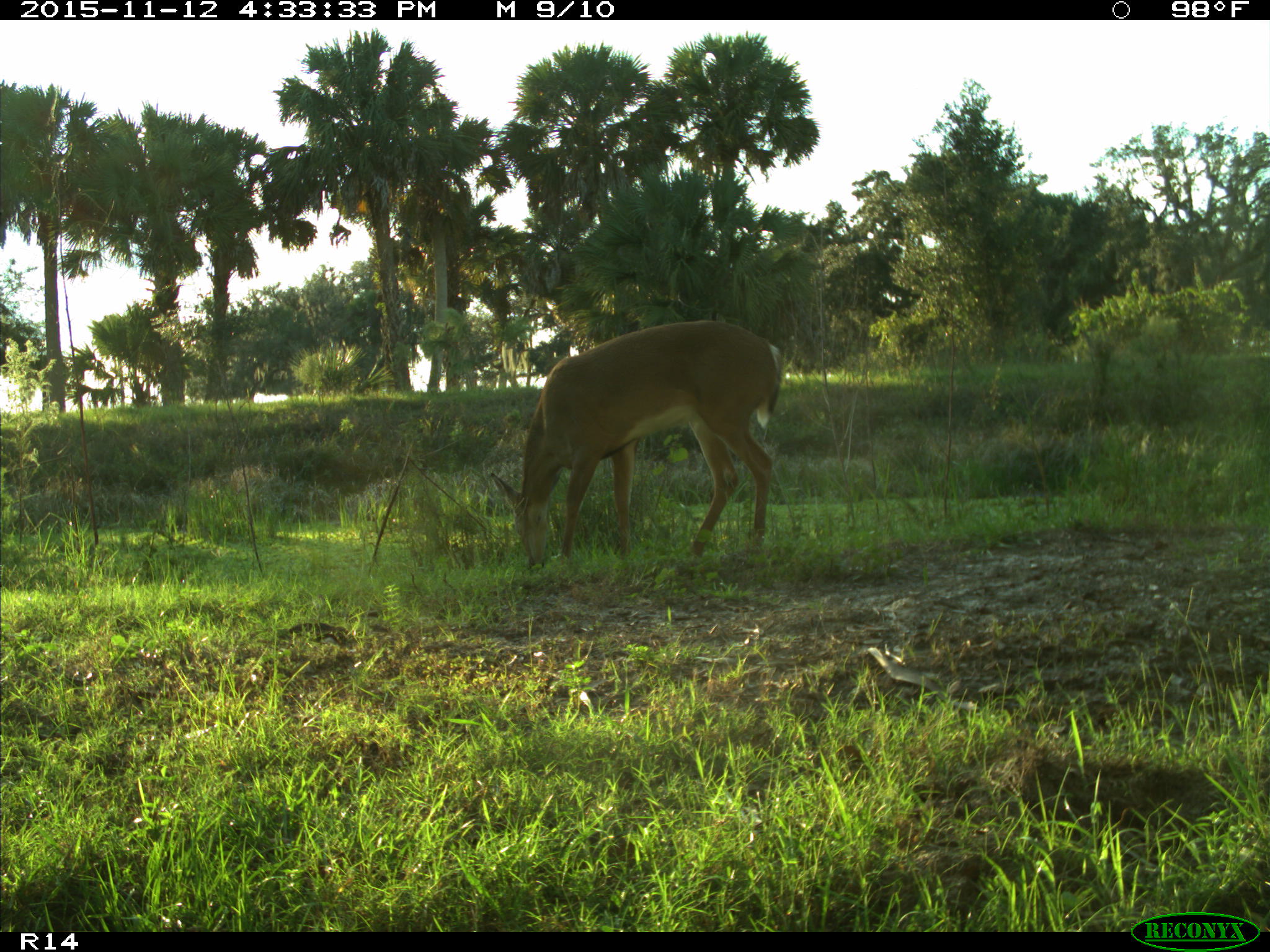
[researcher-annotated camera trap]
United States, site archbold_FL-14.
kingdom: Animalia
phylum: Chordata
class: Mammalia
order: Artiodactyla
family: Cervidae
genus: Odocoileus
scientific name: Odocoileus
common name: deer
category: unidentified deer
Unidentified deer (deer) (Odocoileus).